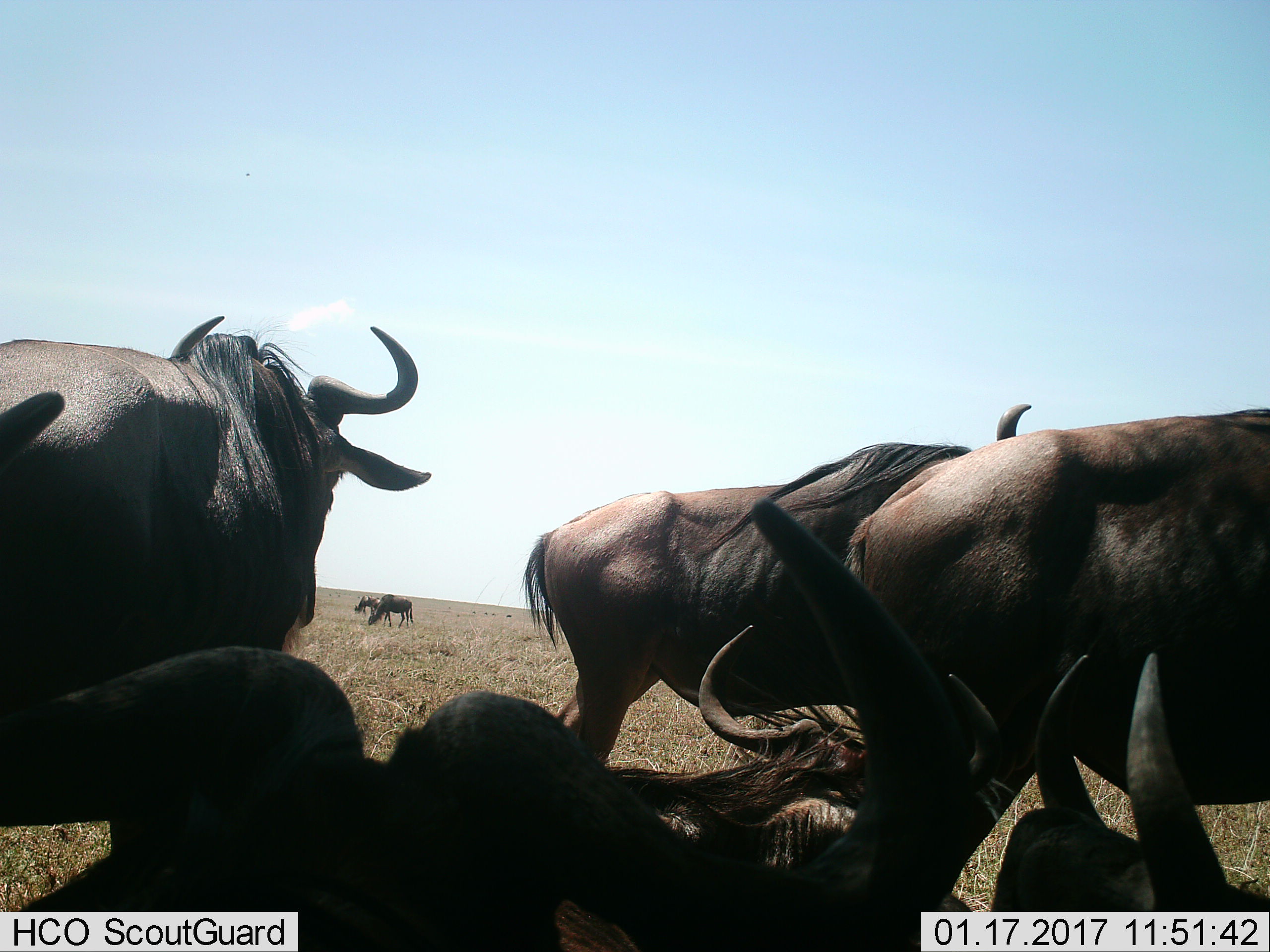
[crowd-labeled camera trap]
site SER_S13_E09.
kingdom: Animalia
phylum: Chordata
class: Mammalia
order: Artiodactyla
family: Bovidae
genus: Connochaetes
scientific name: Connochaetes taurinus taurinus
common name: blue wildebeest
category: wildebeestblue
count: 8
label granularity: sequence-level